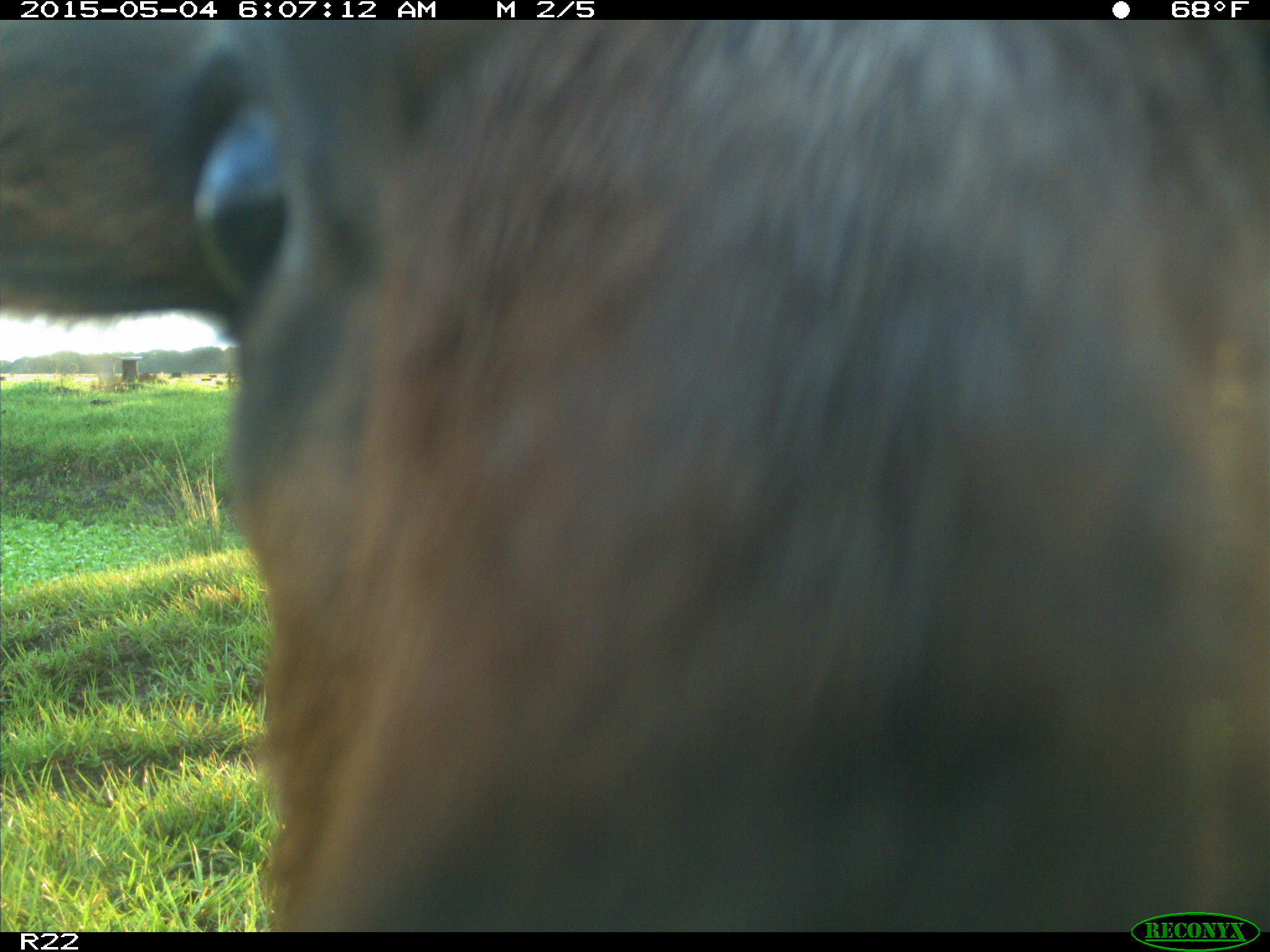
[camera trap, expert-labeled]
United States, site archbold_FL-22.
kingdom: Animalia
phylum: Chordata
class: Mammalia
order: Artiodactyla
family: Bovidae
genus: Bos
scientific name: Bos taurus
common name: domestic cow